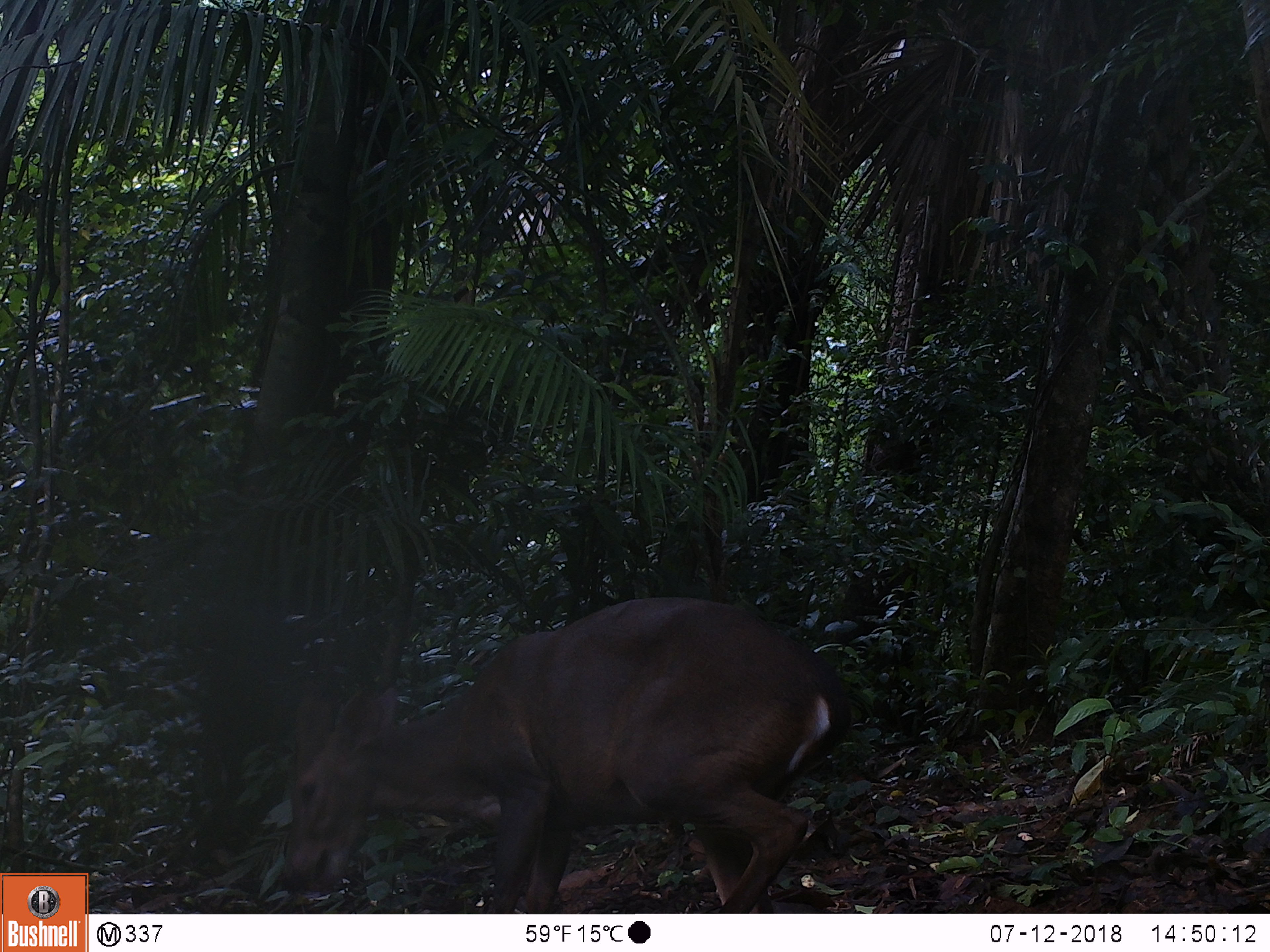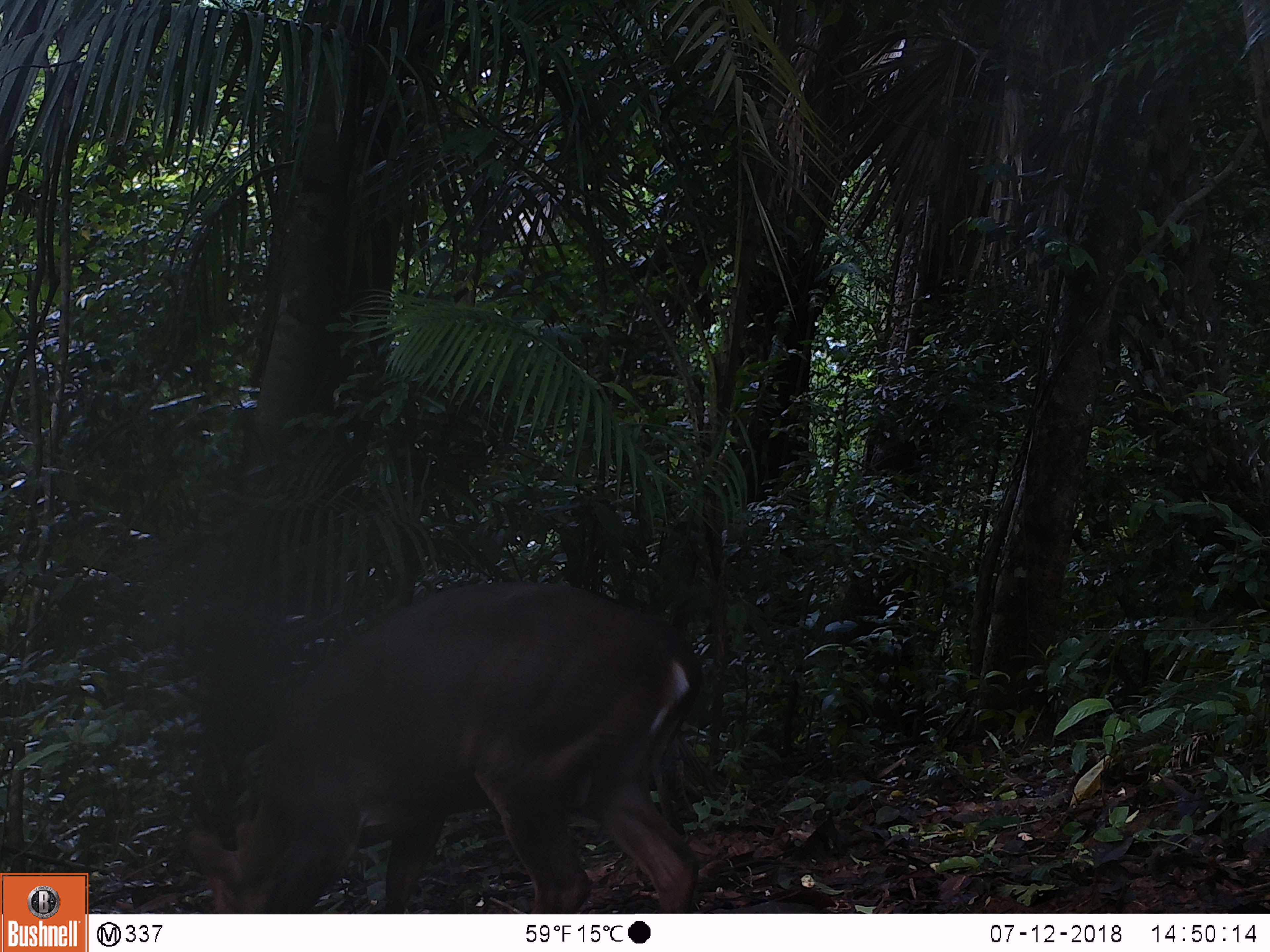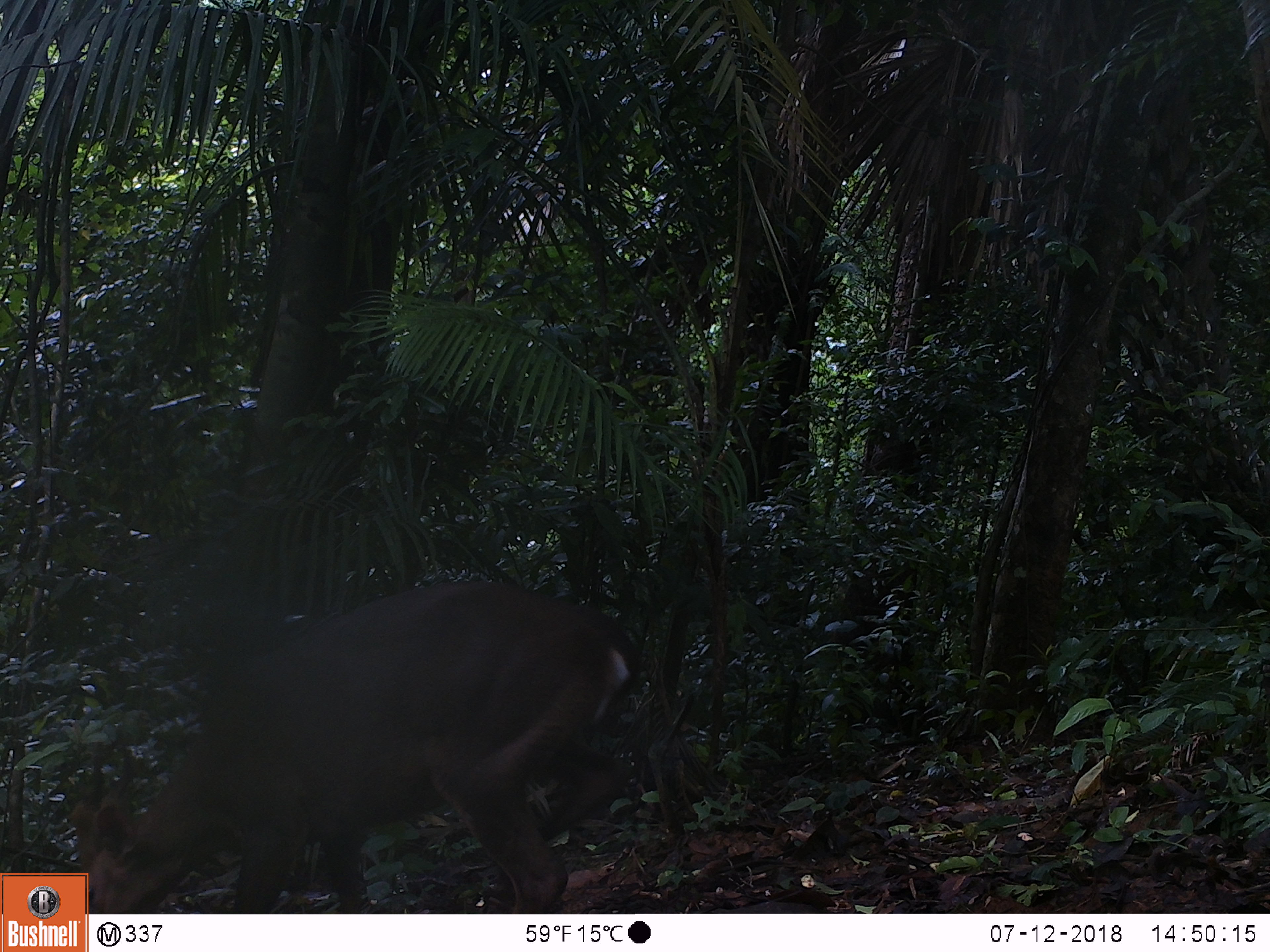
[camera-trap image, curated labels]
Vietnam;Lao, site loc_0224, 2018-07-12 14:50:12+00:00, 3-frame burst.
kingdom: Animalia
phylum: Chordata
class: Mammalia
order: Artiodactyla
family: Cervidae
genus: Muntiacus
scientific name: Muntiacus vuquangensis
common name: large-antlered muntjac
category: large antlered muntjac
Large antlered muntjac (large-antlered muntjac) (Muntiacus vuquangensis). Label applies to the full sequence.